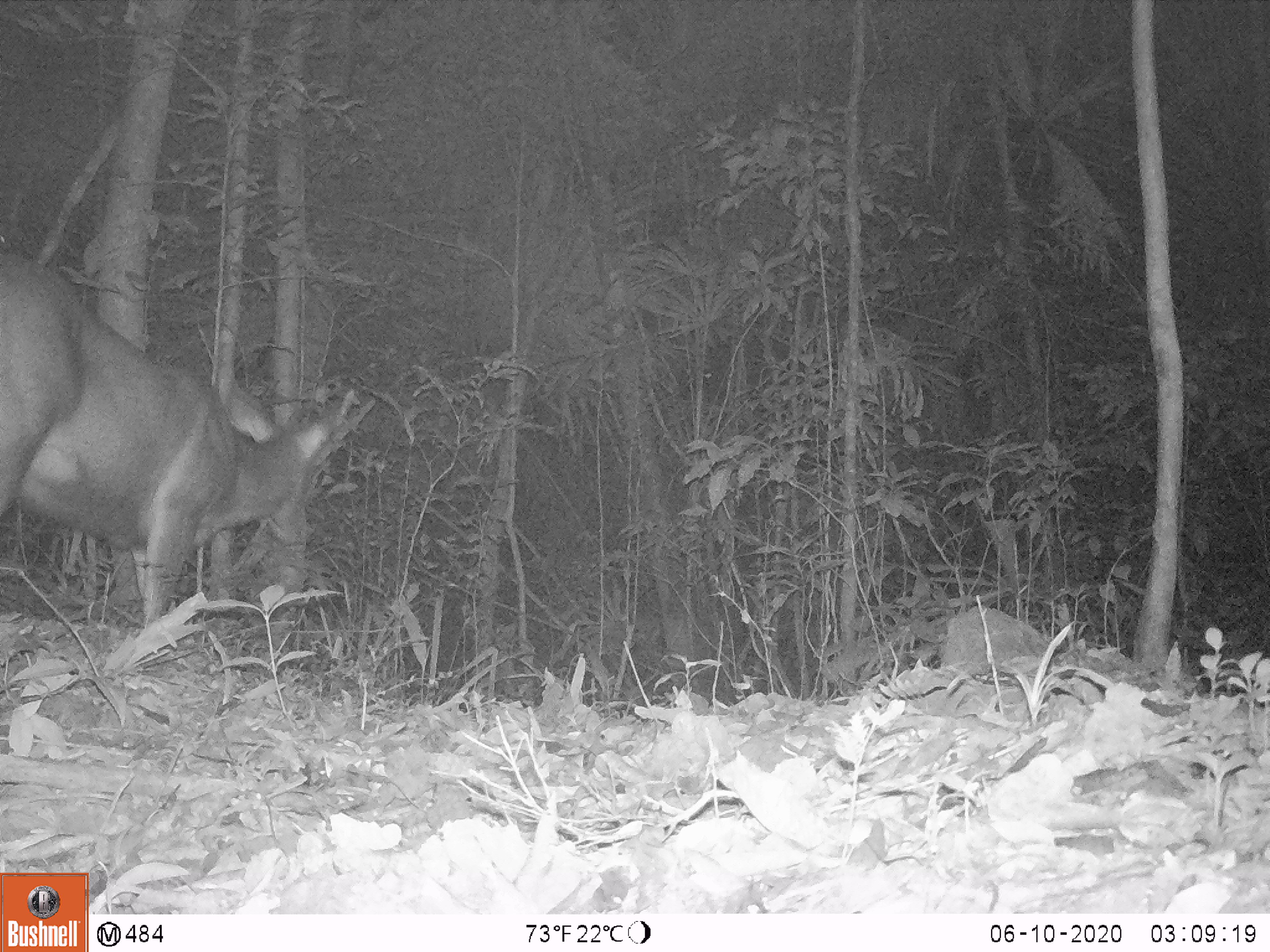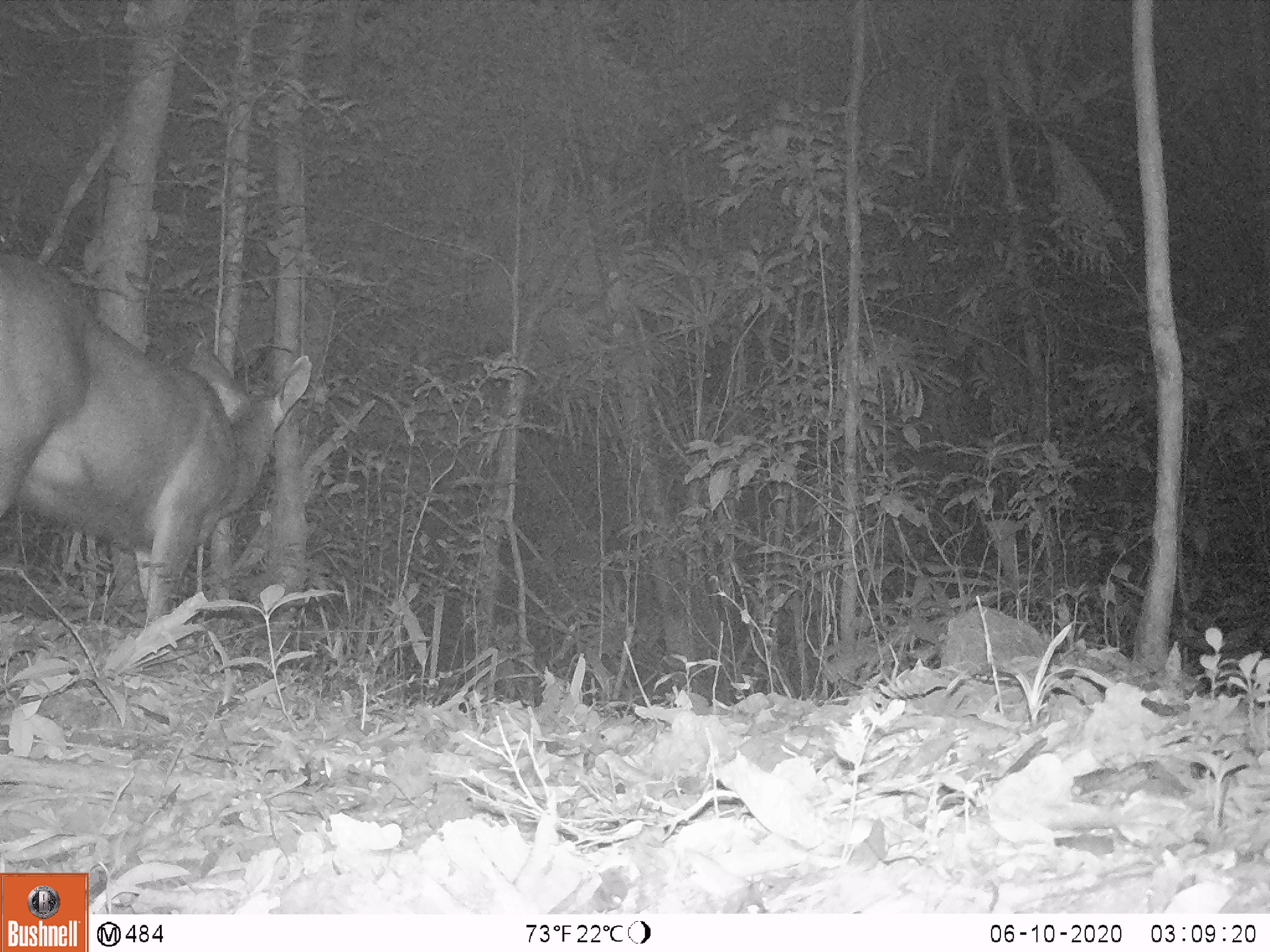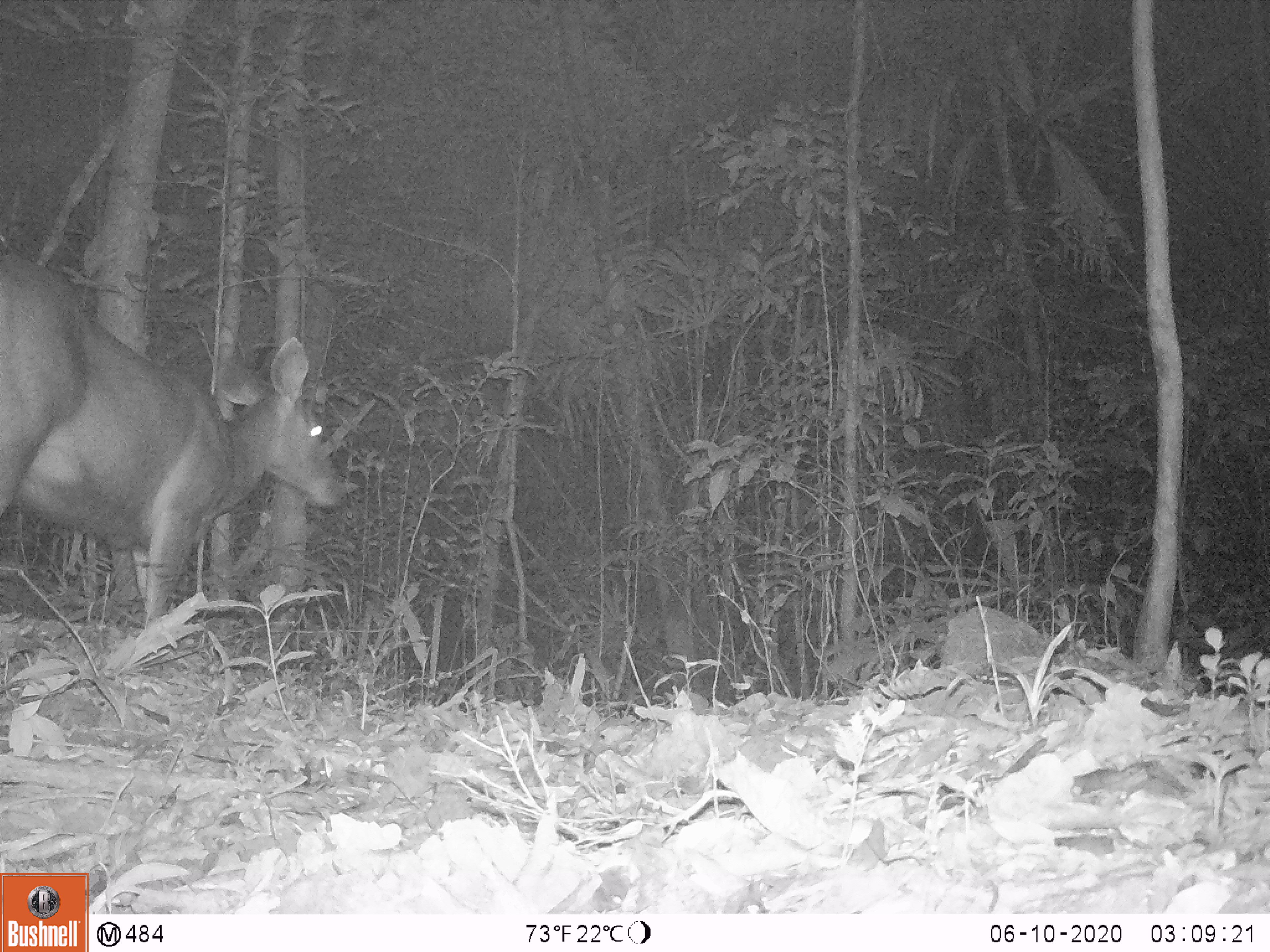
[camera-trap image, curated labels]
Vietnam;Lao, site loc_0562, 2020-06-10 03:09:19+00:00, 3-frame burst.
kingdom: Animalia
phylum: Chordata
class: Mammalia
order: Artiodactyla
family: Cervidae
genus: Rusa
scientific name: Rusa unicolor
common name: sambar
Sambar (Rusa unicolor). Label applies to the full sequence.